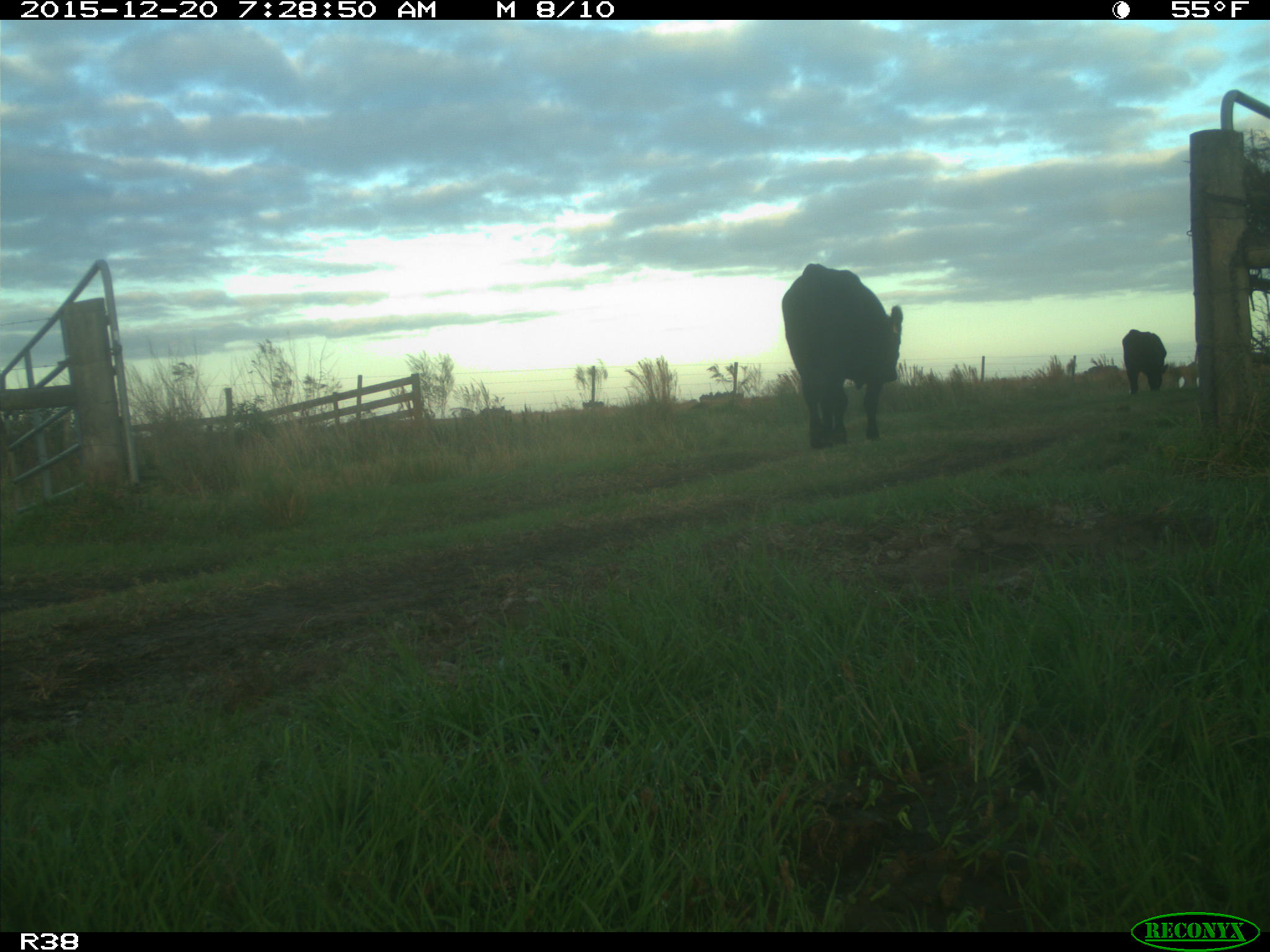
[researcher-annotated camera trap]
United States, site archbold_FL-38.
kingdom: Animalia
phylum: Chordata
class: Mammalia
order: Artiodactyla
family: Bovidae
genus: Bos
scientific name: Bos taurus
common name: domestic cow